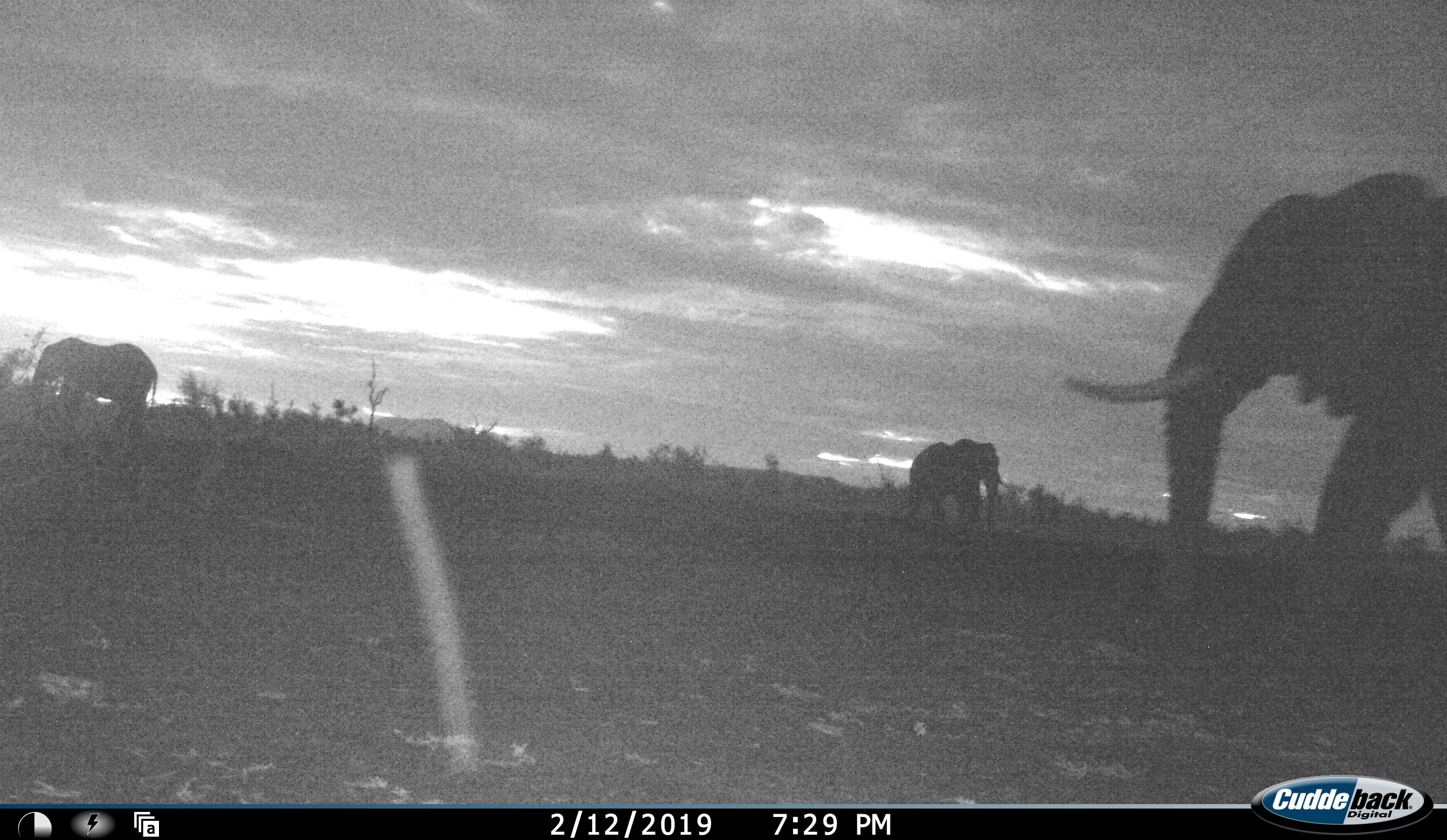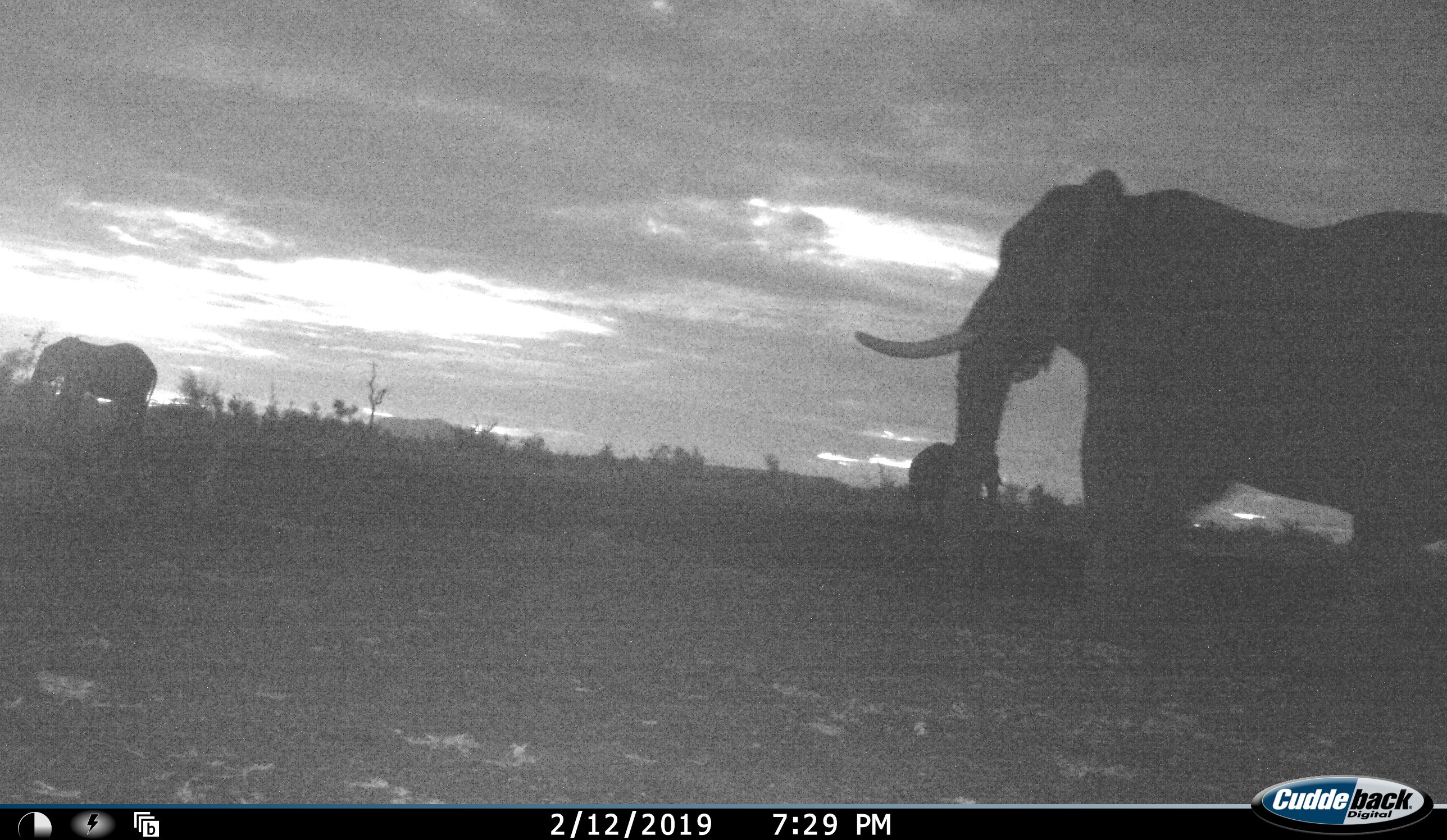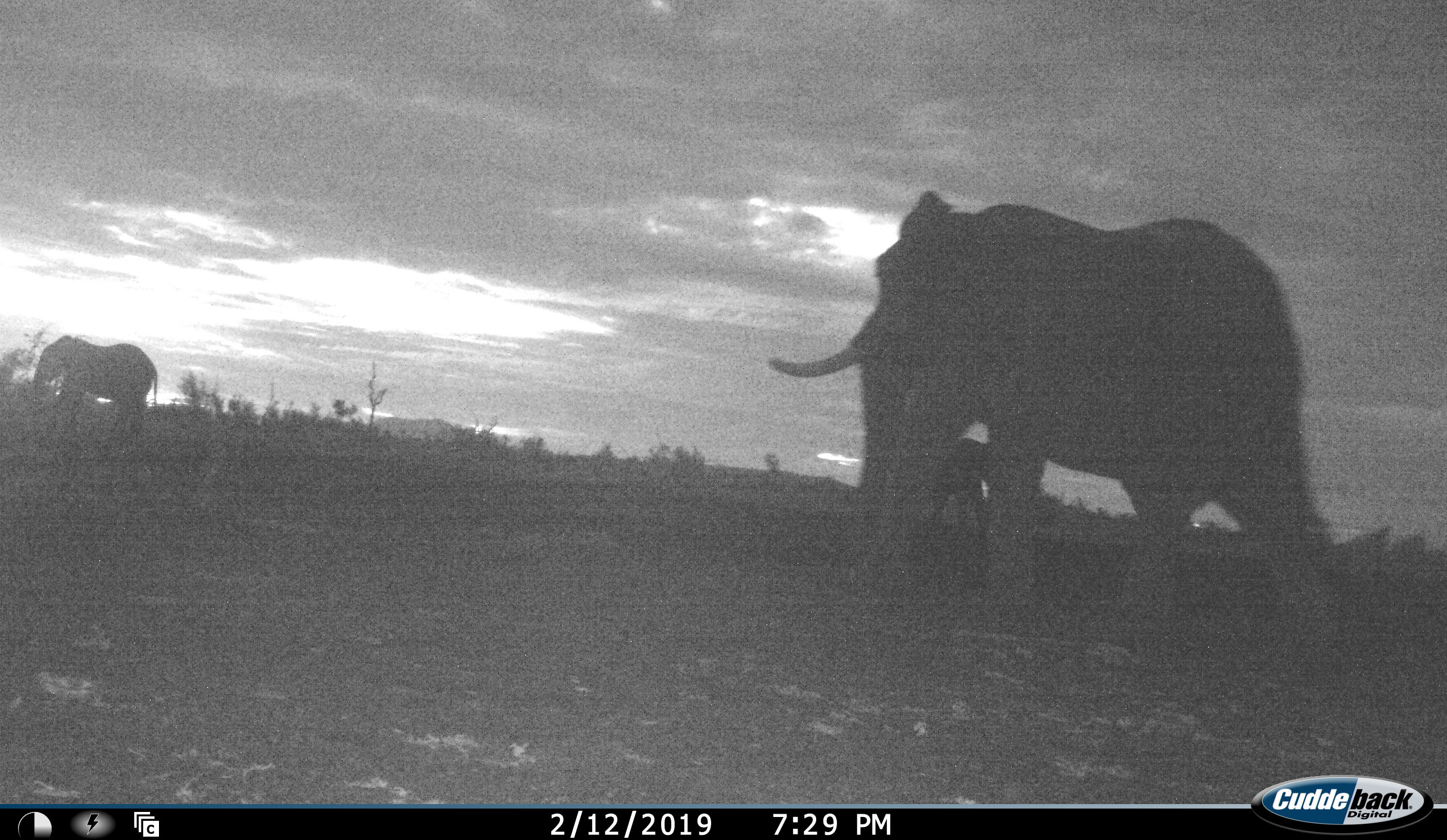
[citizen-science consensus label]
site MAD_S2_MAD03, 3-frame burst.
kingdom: Animalia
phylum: Chordata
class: Mammalia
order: Proboscidea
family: Elephantidae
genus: Loxodonta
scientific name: Loxodonta africana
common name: african bush elephant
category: elephant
Elephant (african bush elephant) (Loxodonta africana), count 3. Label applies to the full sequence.